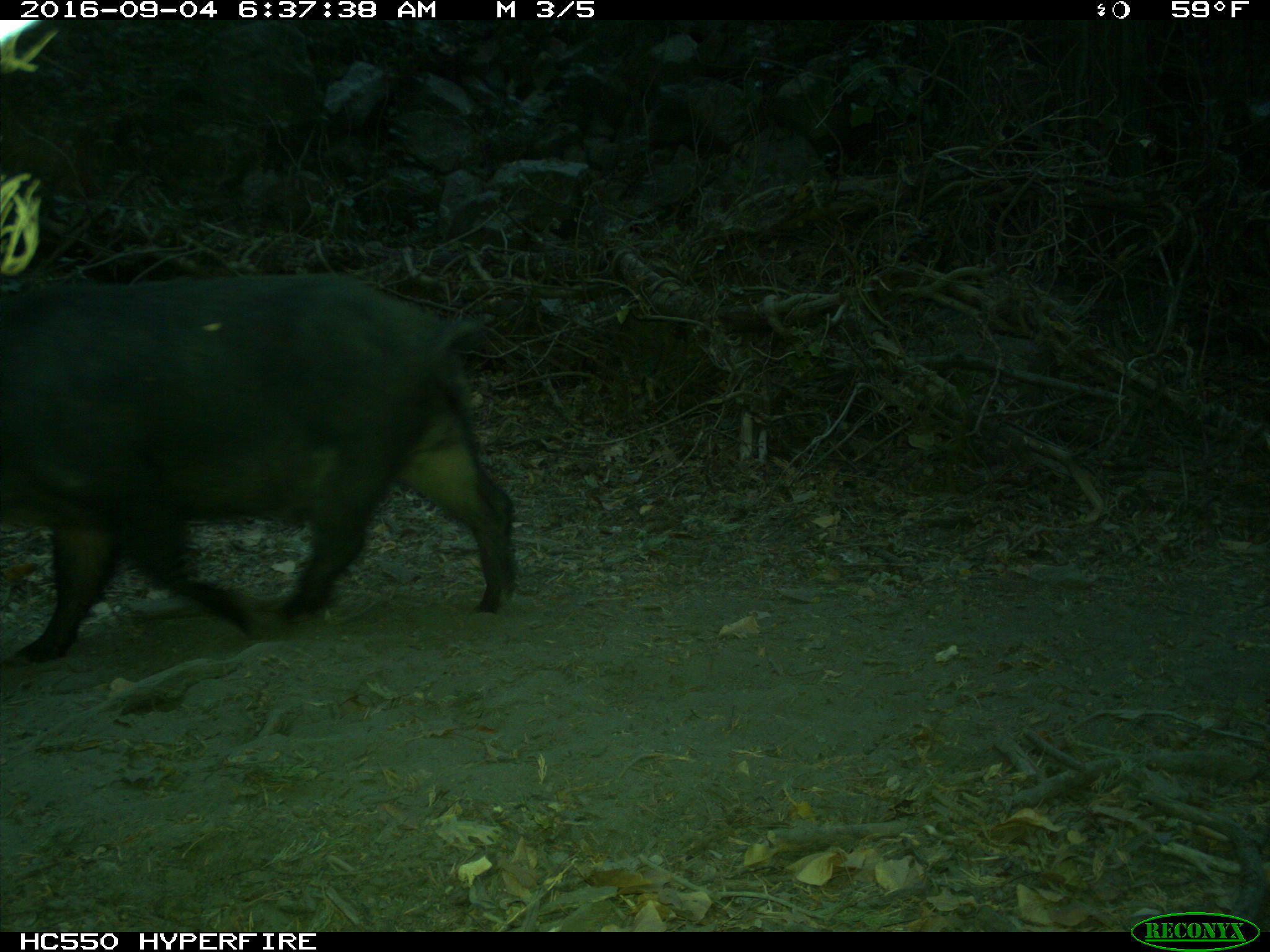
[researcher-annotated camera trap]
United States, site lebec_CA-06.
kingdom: Animalia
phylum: Chordata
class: Mammalia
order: Artiodactyla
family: Suidae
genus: Sus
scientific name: Sus scrofa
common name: wild boar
Sus scrofa (wild boar).